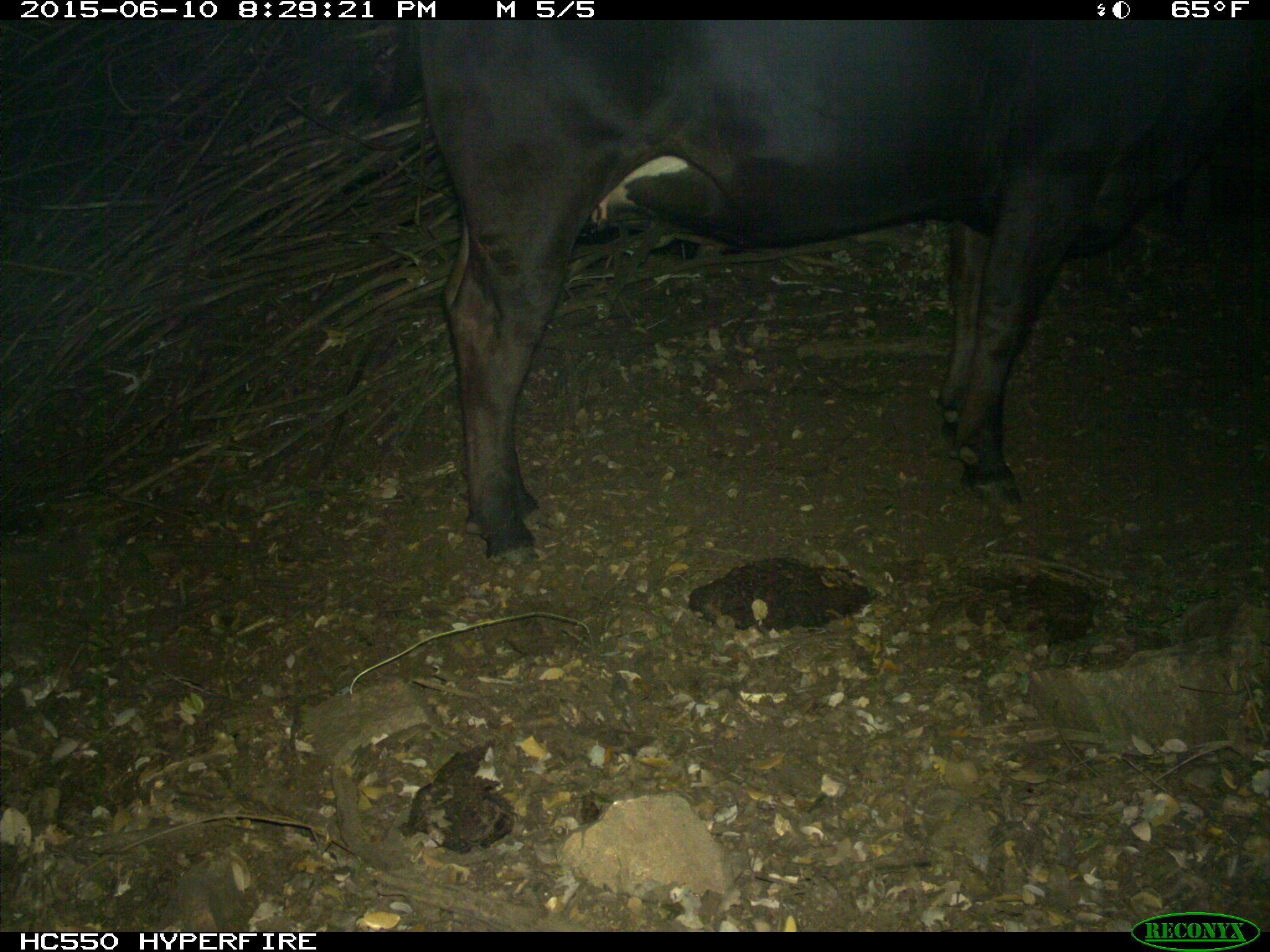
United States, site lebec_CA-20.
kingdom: Animalia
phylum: Chordata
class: Mammalia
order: Artiodactyla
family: Bovidae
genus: Bos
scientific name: Bos taurus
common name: domestic cow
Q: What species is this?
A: Bos taurus (domestic cow).